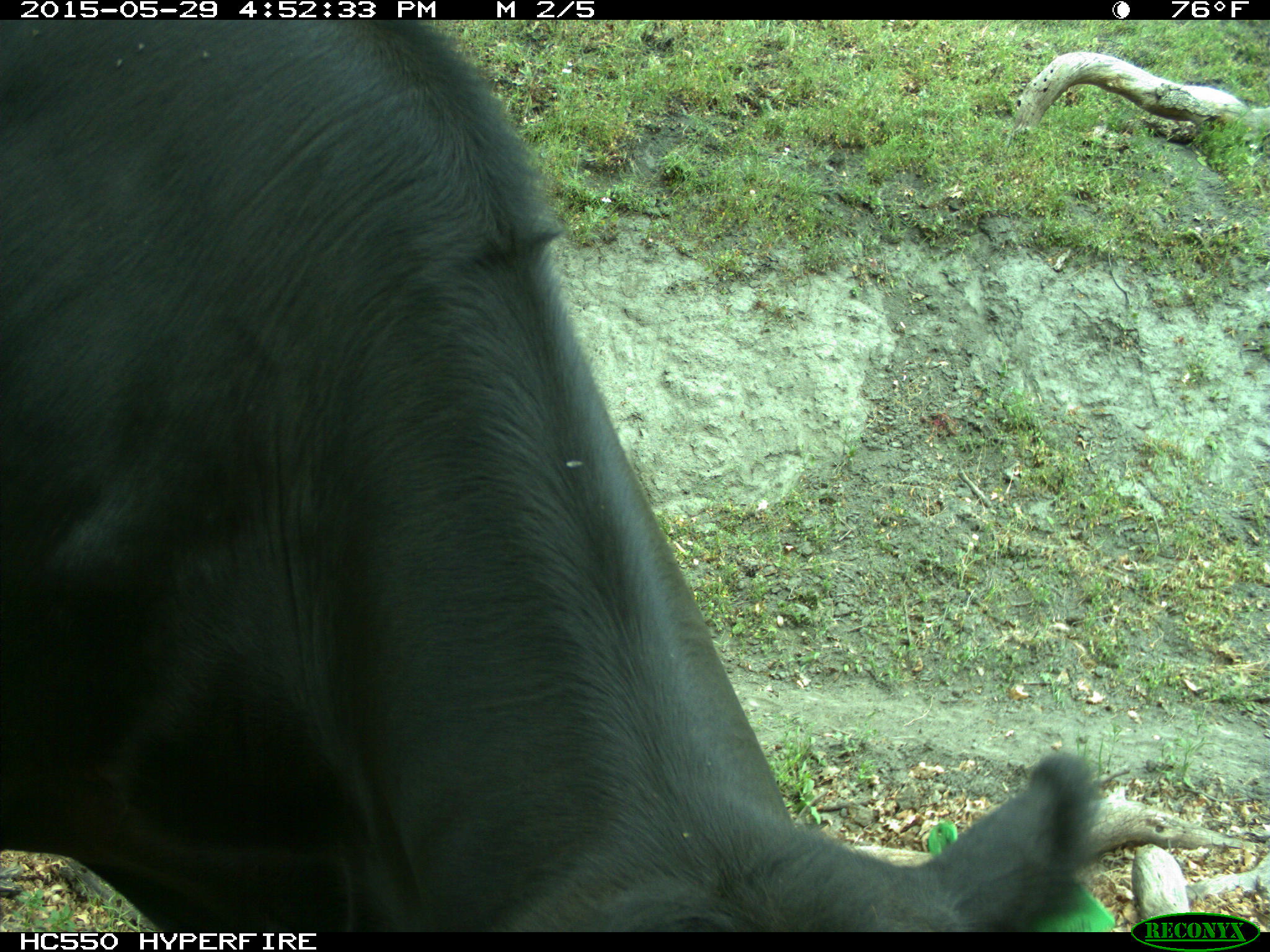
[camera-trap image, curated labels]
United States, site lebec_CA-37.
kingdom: Animalia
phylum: Chordata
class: Mammalia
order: Artiodactyla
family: Bovidae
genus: Bos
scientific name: Bos taurus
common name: domestic cow